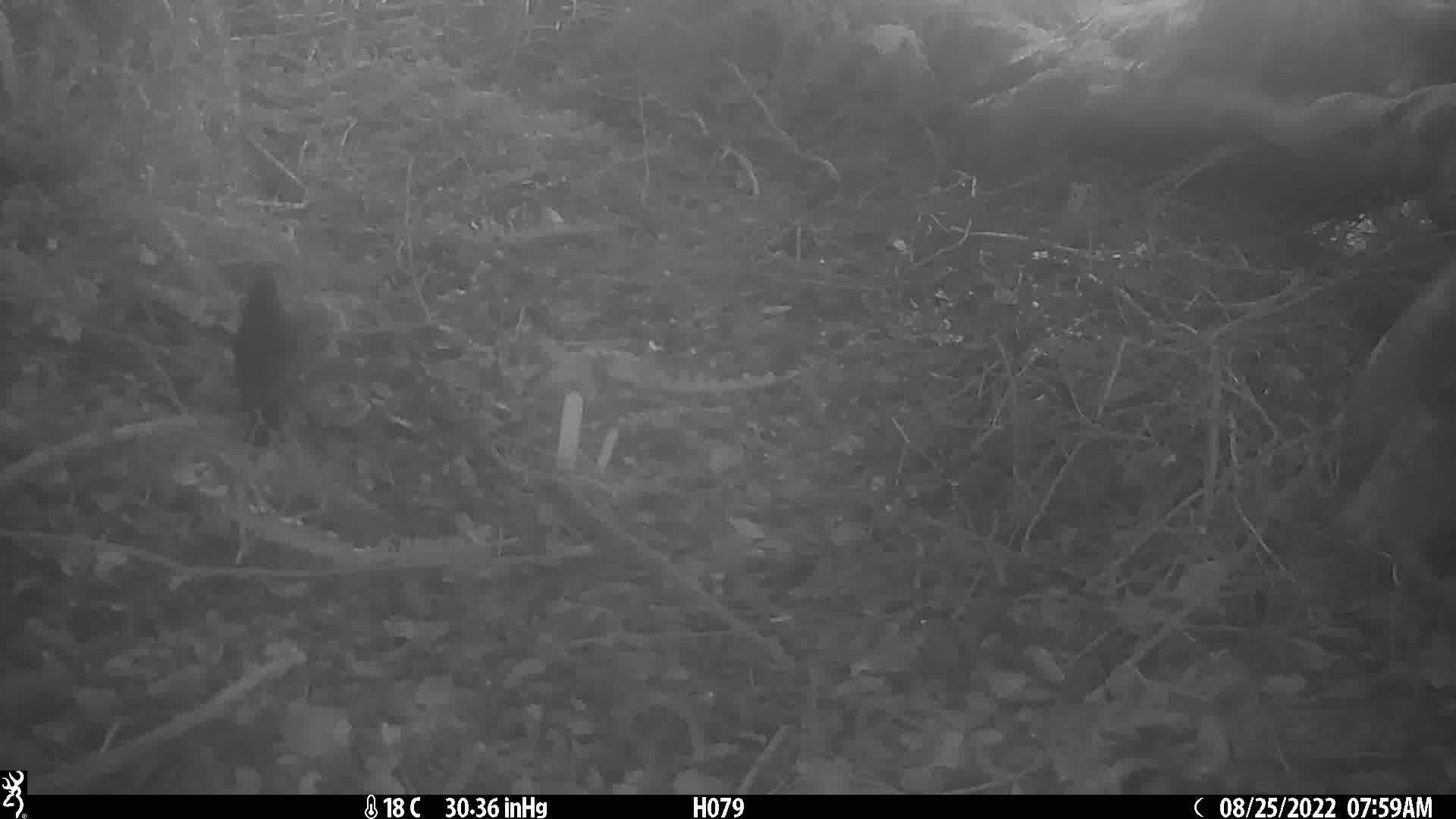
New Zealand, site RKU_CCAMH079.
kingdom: Animalia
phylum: Chordata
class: Aves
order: Passeriformes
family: Turdidae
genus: Turdus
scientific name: Turdus merula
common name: eurasian blackbird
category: blackbird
Blackbird (eurasian blackbird) (Turdus merula).